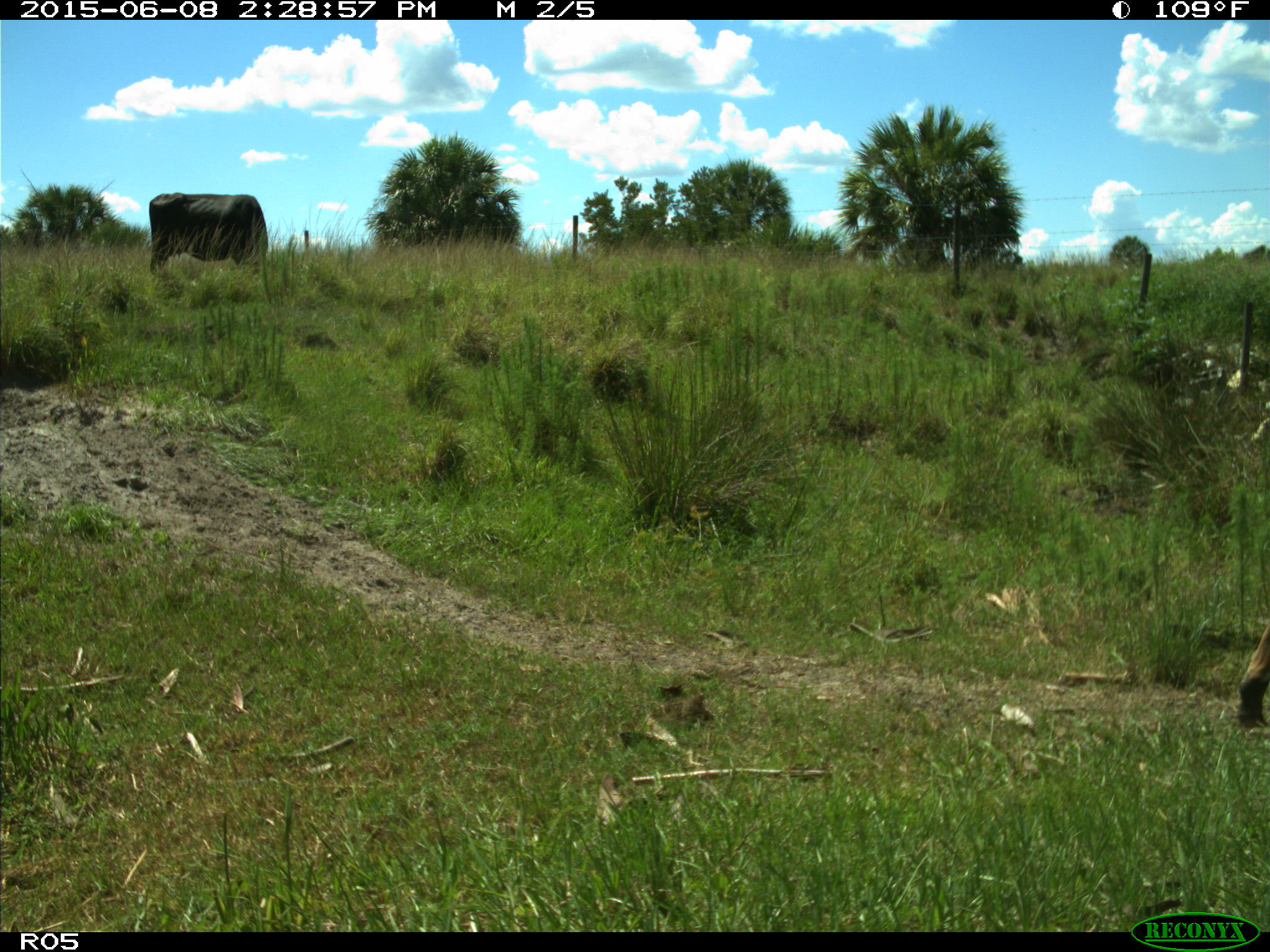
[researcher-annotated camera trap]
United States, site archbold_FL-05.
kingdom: Animalia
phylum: Chordata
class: Mammalia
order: Artiodactyla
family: Bovidae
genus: Bos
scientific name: Bos taurus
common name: domestic cow